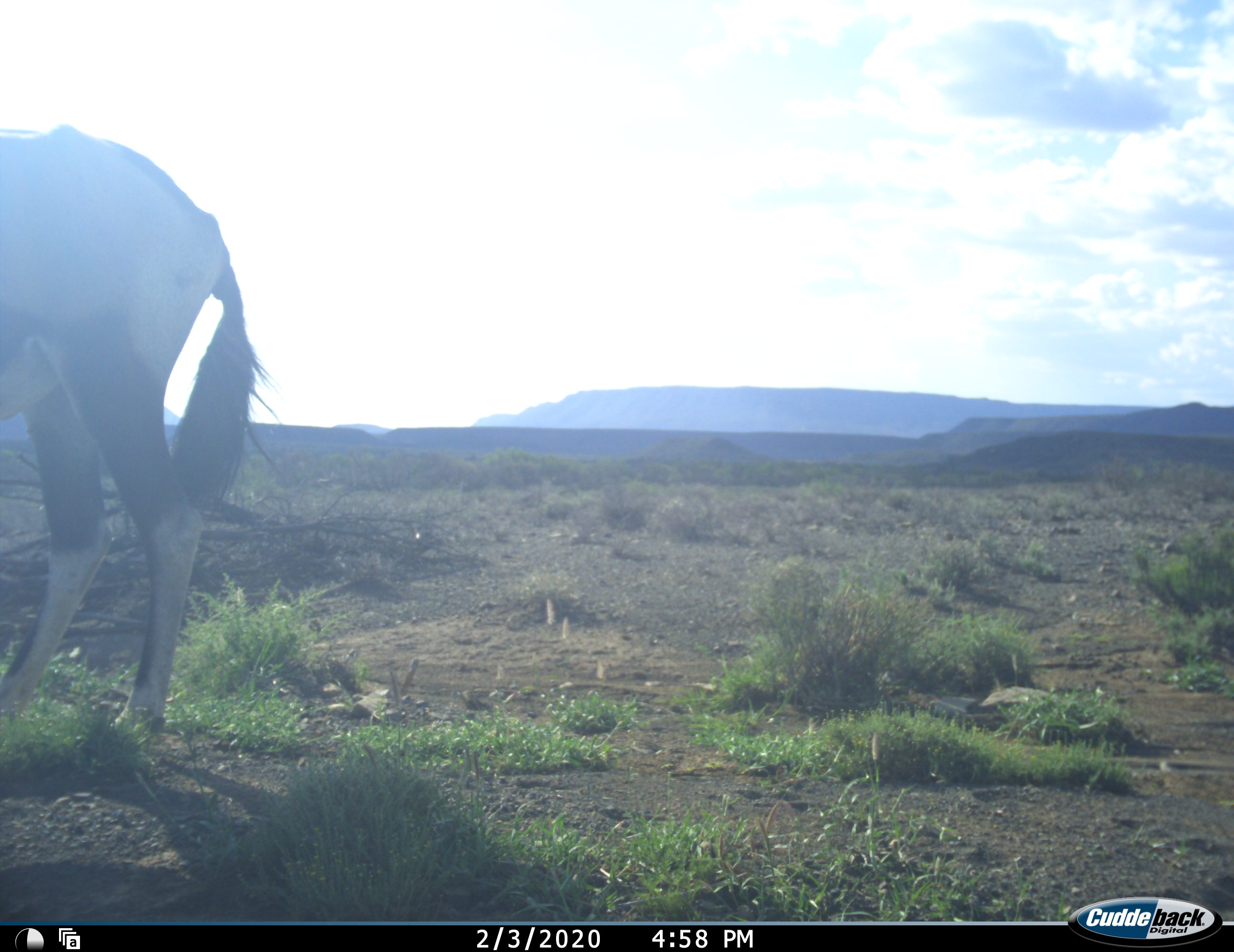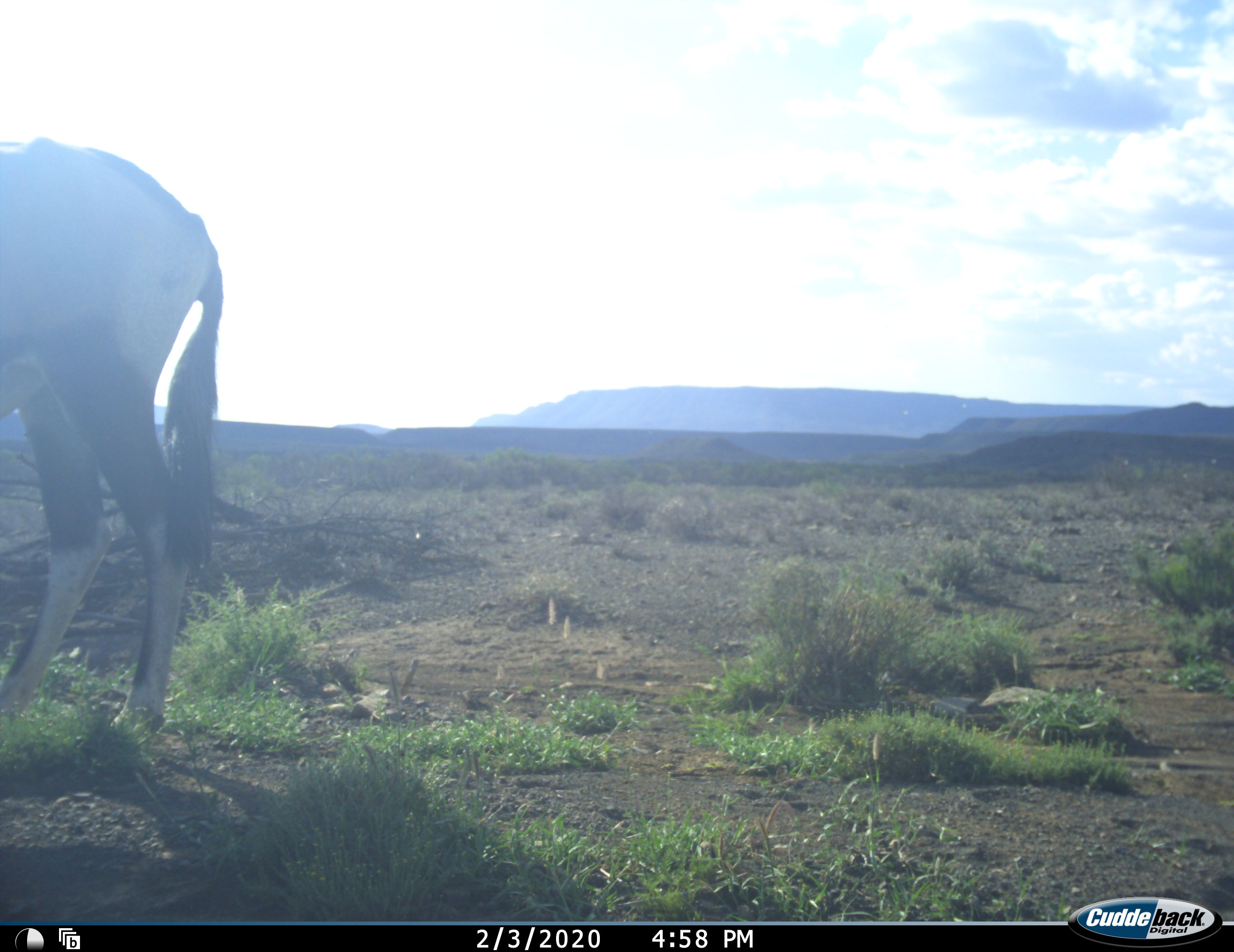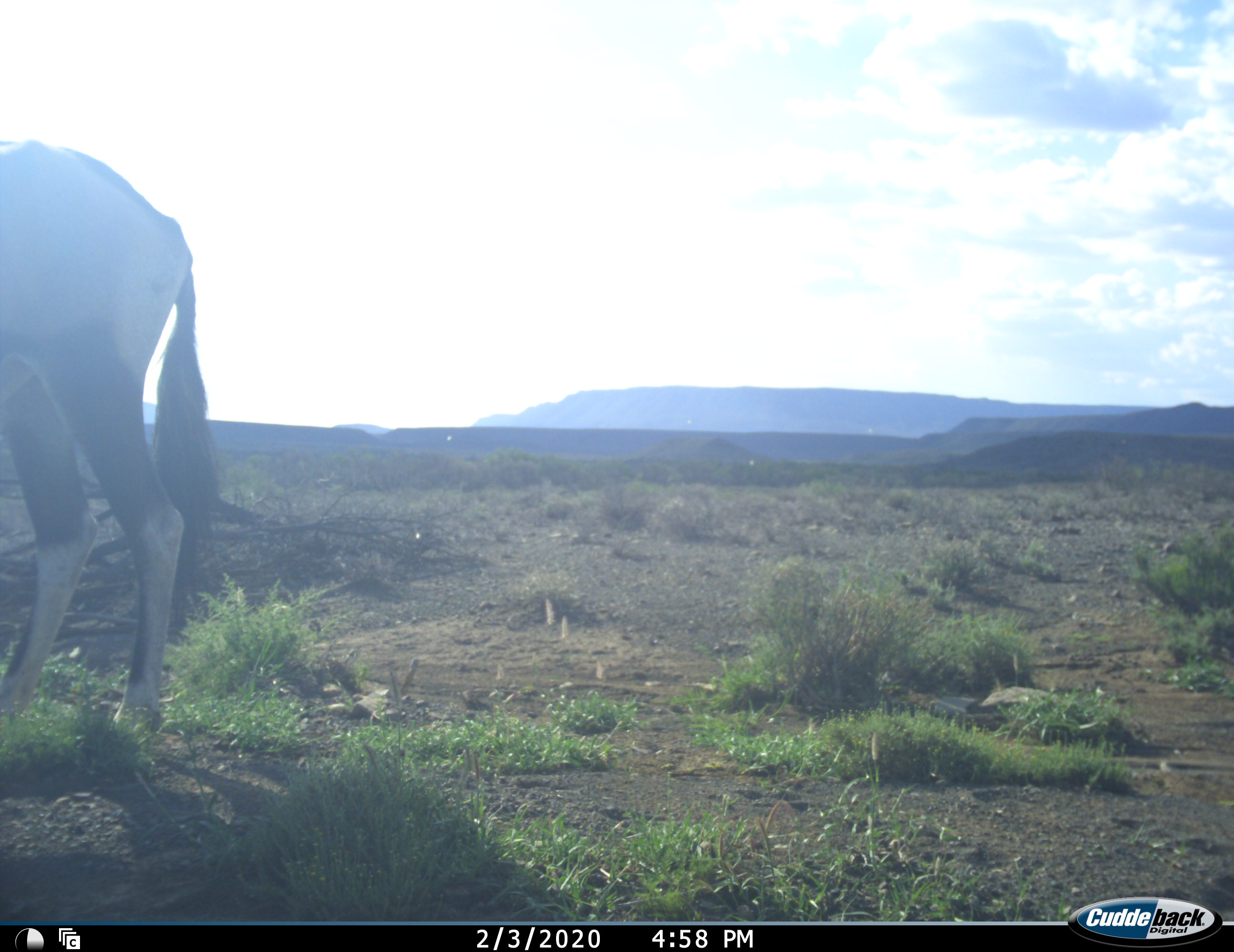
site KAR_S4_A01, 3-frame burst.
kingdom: Animalia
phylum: Chordata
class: Mammalia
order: Artiodactyla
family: Bovidae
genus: Oryx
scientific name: Oryx gazella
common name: gemsbok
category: oryx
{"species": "oryx (gemsbok) (Oryx gazella)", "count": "1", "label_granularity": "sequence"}